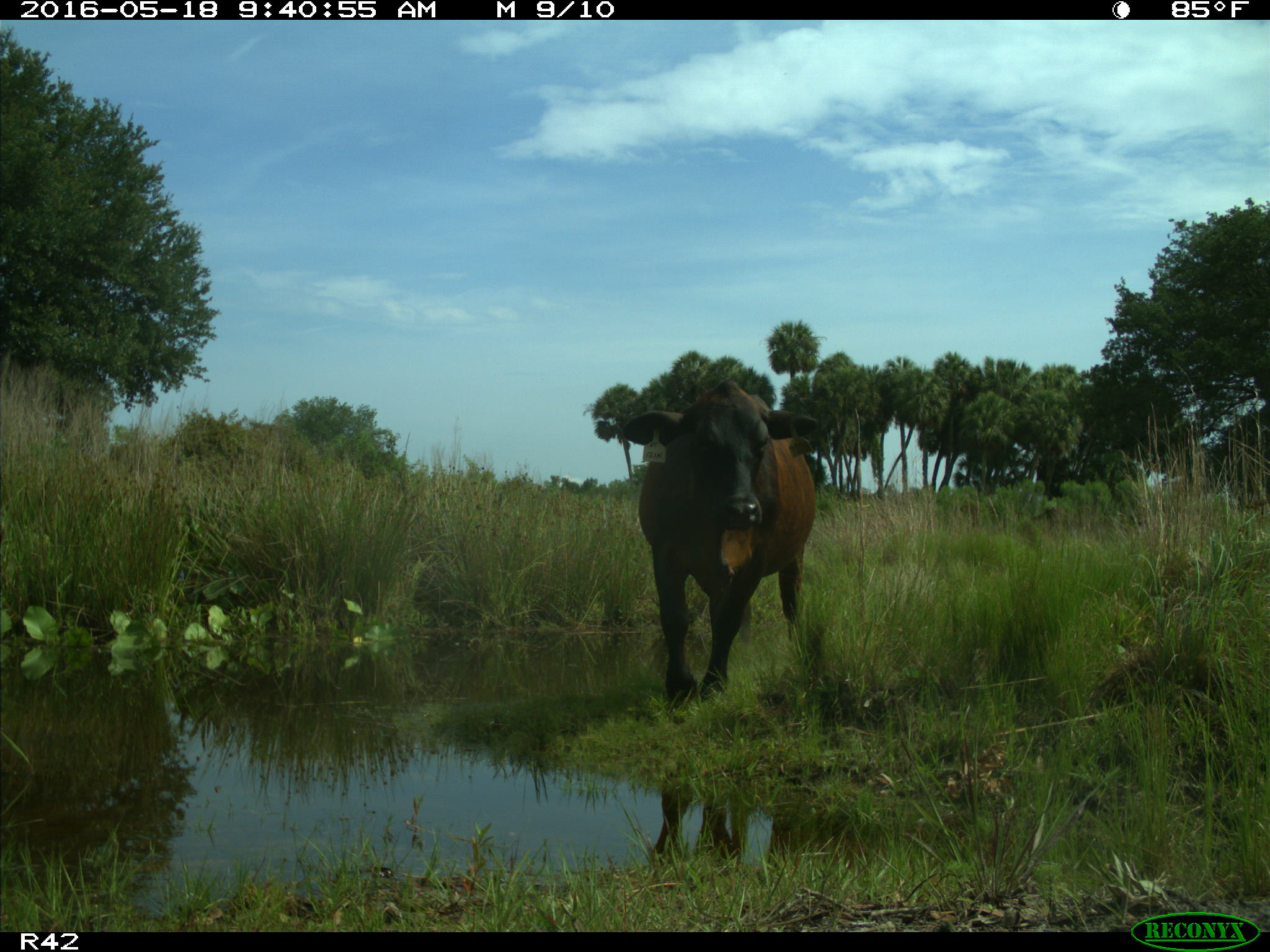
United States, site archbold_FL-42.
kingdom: Animalia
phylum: Chordata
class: Mammalia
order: Artiodactyla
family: Bovidae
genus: Bos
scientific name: Bos taurus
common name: domestic cow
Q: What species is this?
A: Bos taurus (domestic cow).